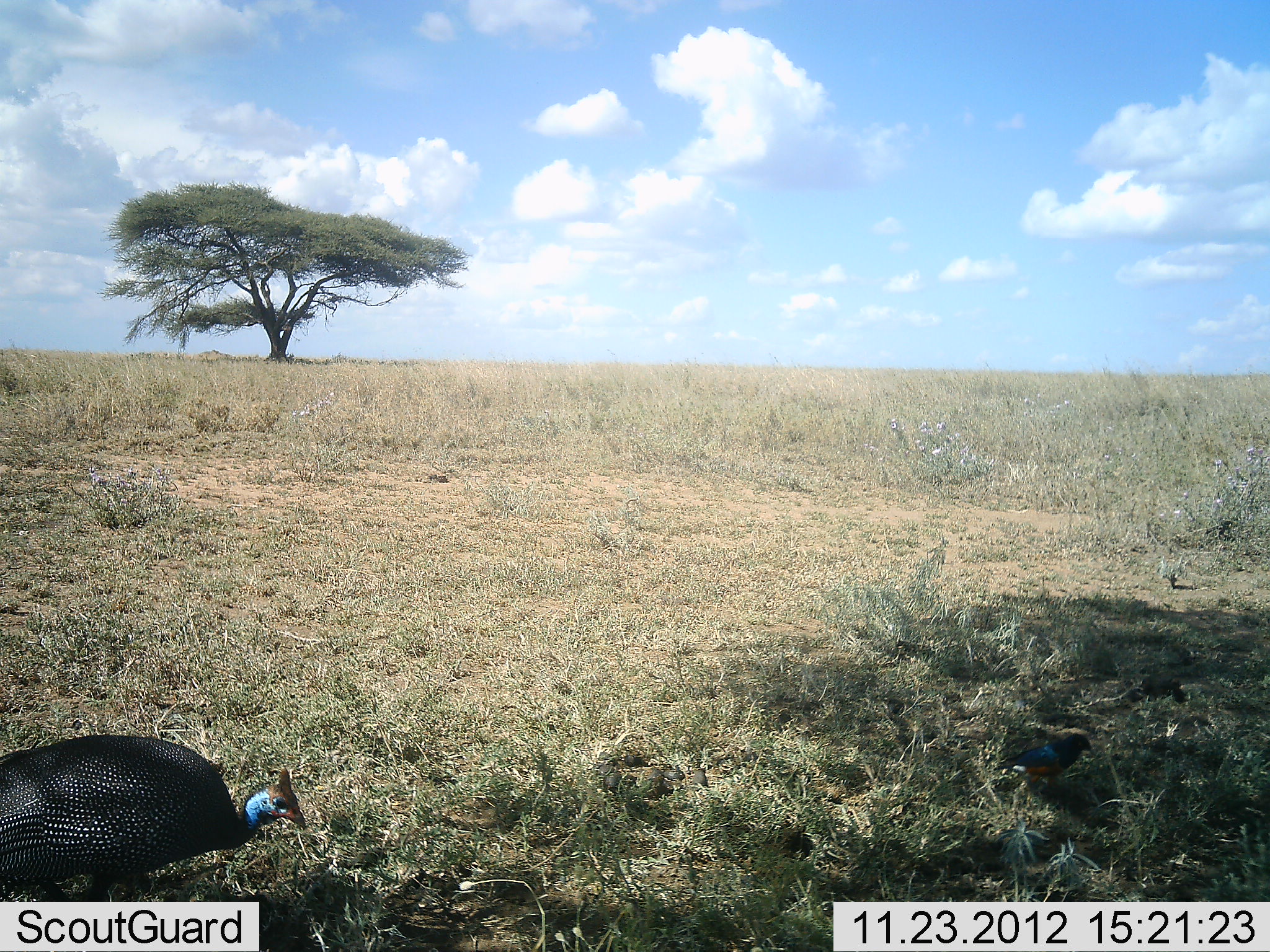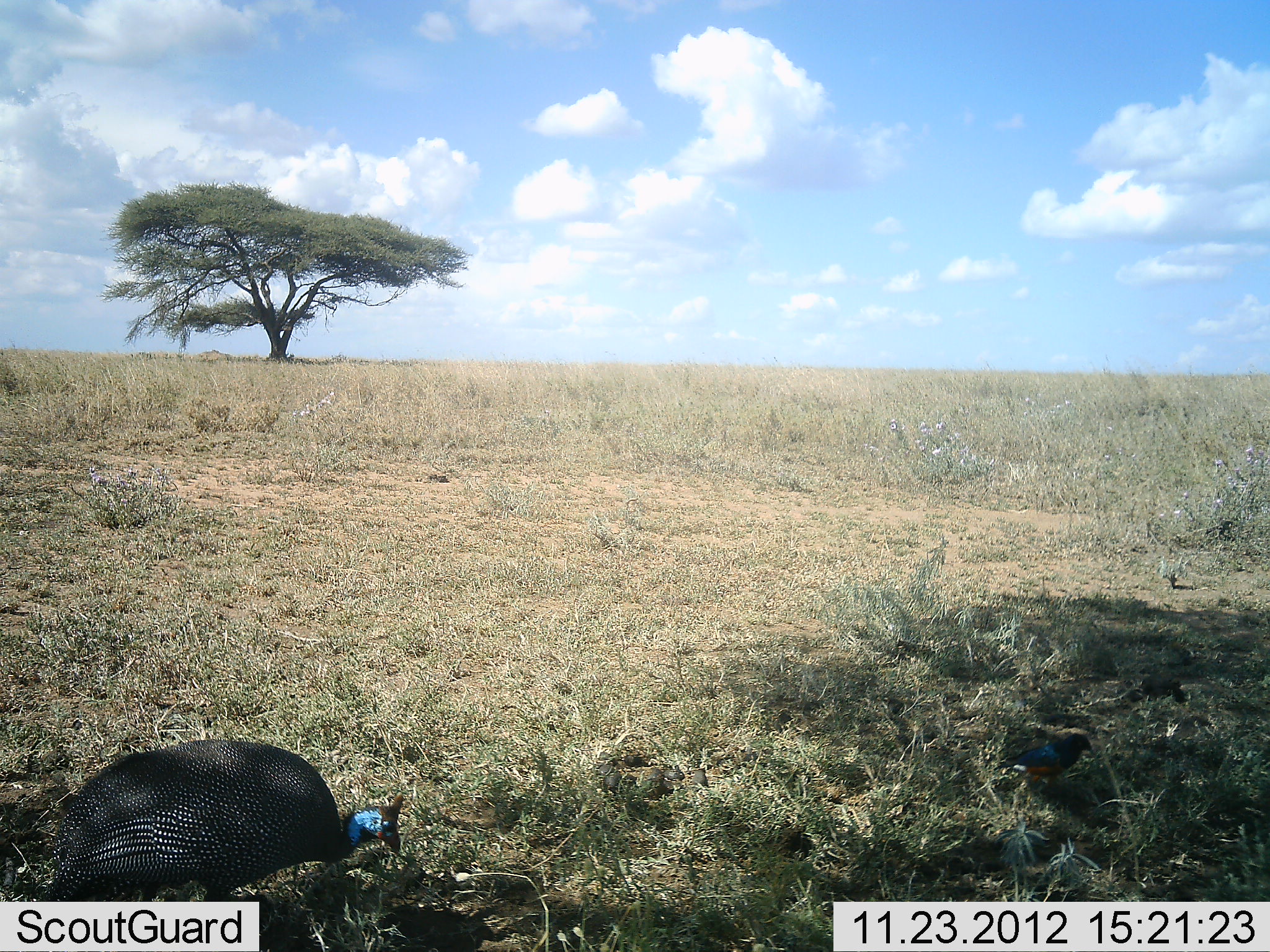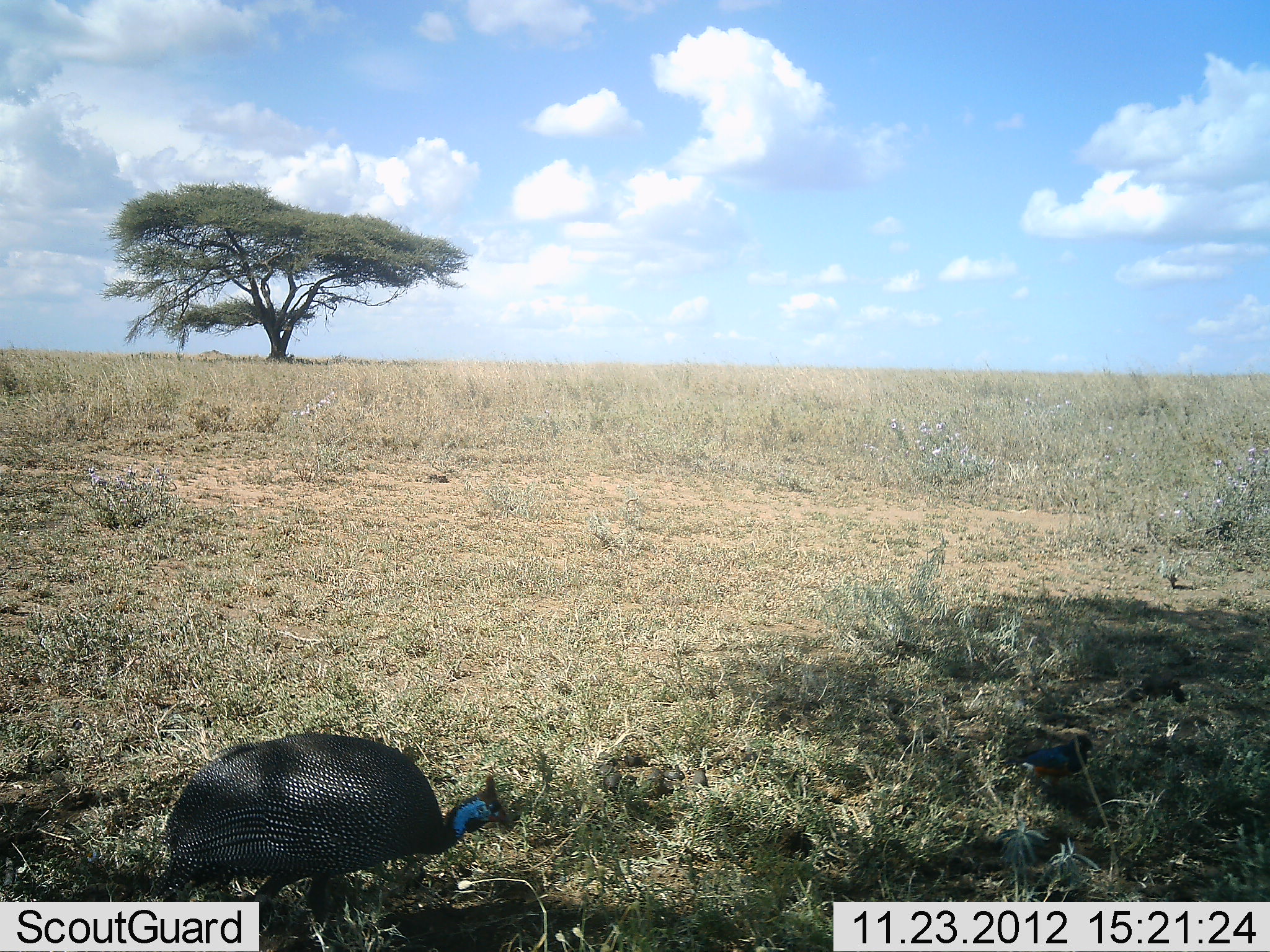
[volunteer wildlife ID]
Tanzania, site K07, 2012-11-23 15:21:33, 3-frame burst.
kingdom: Animalia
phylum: Chordata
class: Aves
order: Galliformes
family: Numididae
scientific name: Numididae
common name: guinea fowl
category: guineafowl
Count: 1.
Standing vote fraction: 7%.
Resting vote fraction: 7%.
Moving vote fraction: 73%.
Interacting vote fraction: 0%.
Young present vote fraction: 0%.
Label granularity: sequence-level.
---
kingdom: Animalia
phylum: Chordata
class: Aves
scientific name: Aves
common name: bird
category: otherbird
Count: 1.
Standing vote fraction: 82%.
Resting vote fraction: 0%.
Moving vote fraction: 0%.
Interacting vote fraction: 0%.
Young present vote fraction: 0%.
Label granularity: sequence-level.